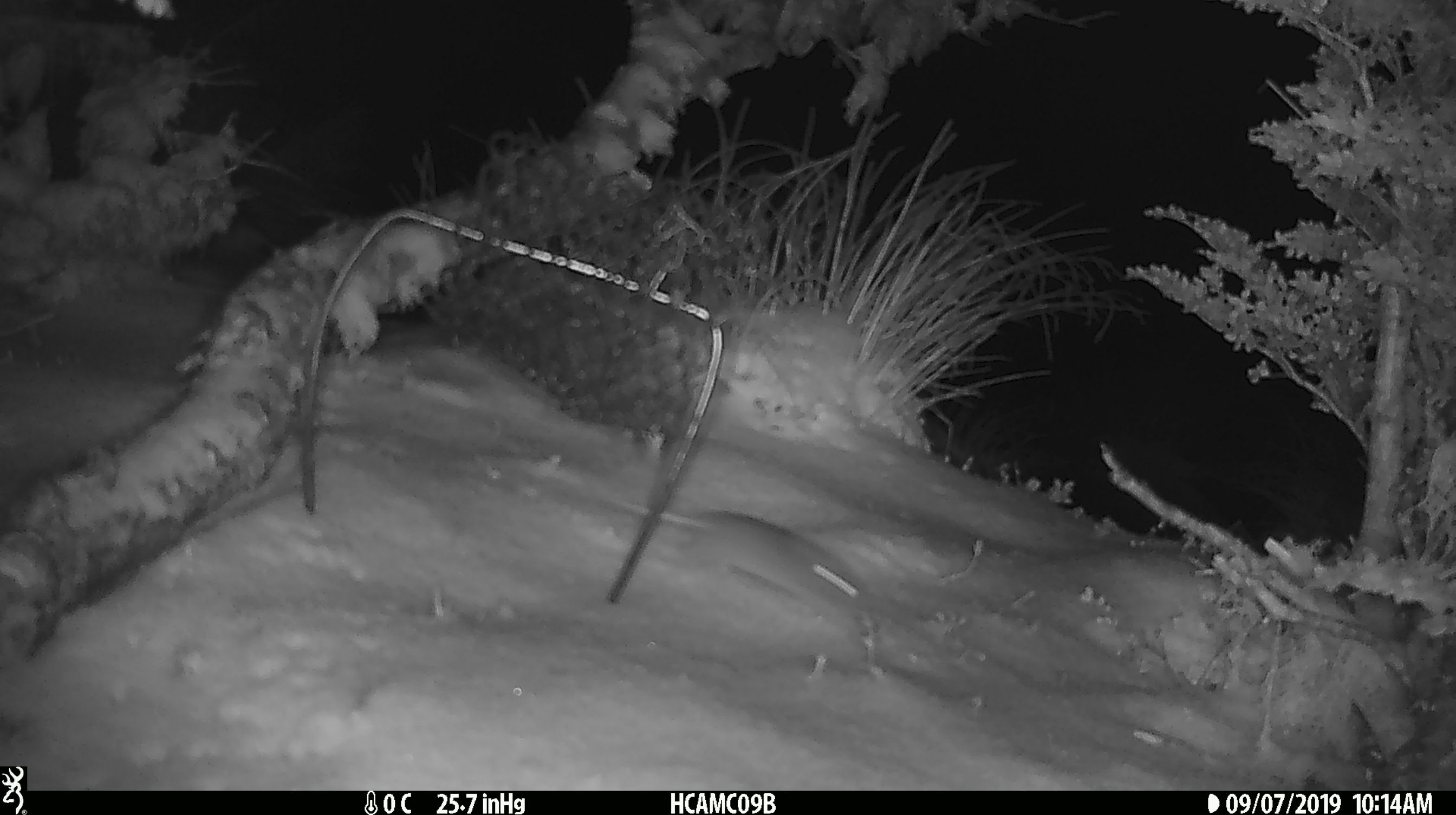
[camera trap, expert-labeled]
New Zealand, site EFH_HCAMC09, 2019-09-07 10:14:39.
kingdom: Animalia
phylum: Chordata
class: Mammalia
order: Rodentia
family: Muridae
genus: Mus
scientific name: Mus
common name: mouse